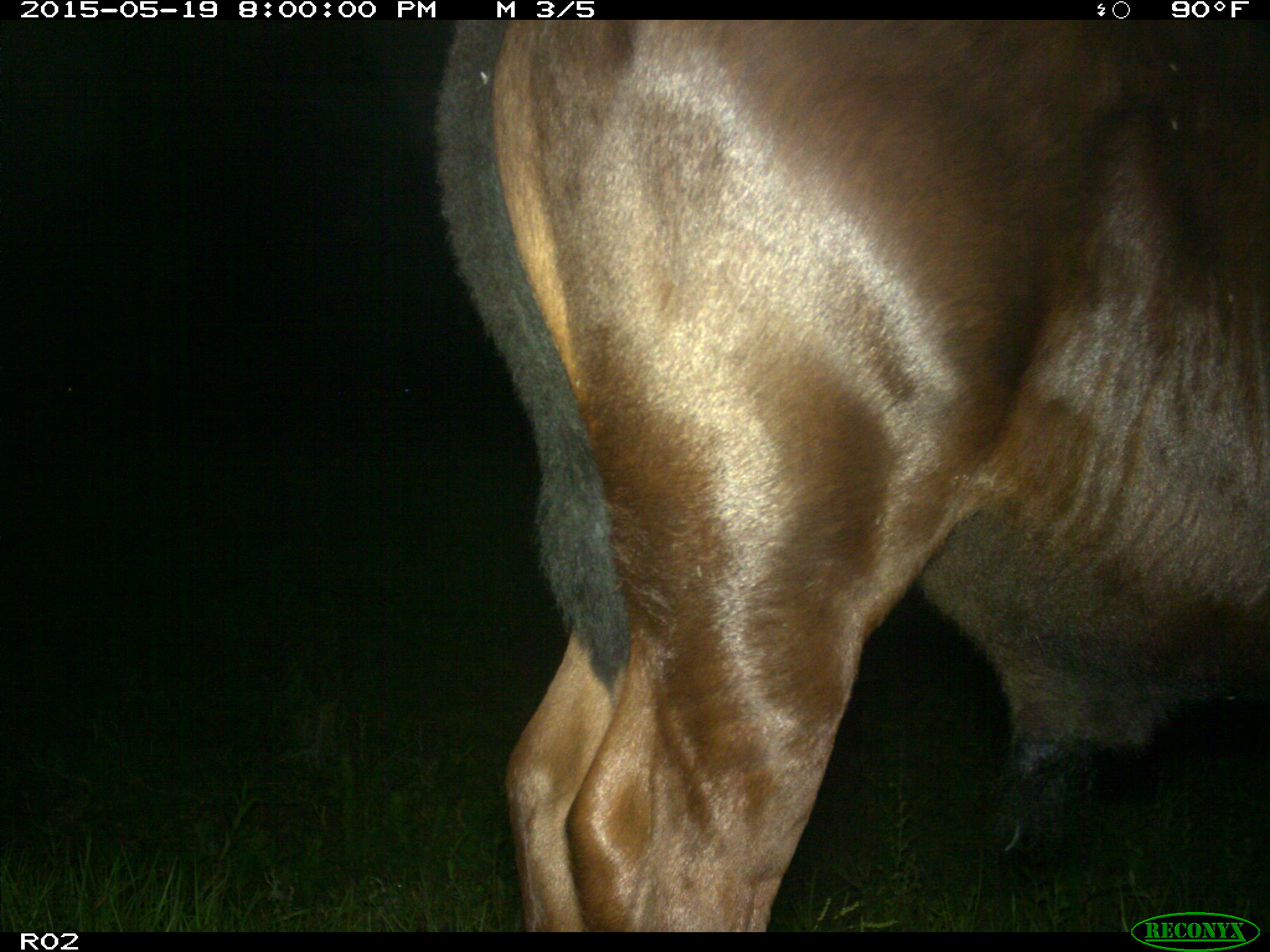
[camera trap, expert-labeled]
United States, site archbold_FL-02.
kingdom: Animalia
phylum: Chordata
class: Mammalia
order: Artiodactyla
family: Bovidae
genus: Bos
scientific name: Bos taurus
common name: domestic cow